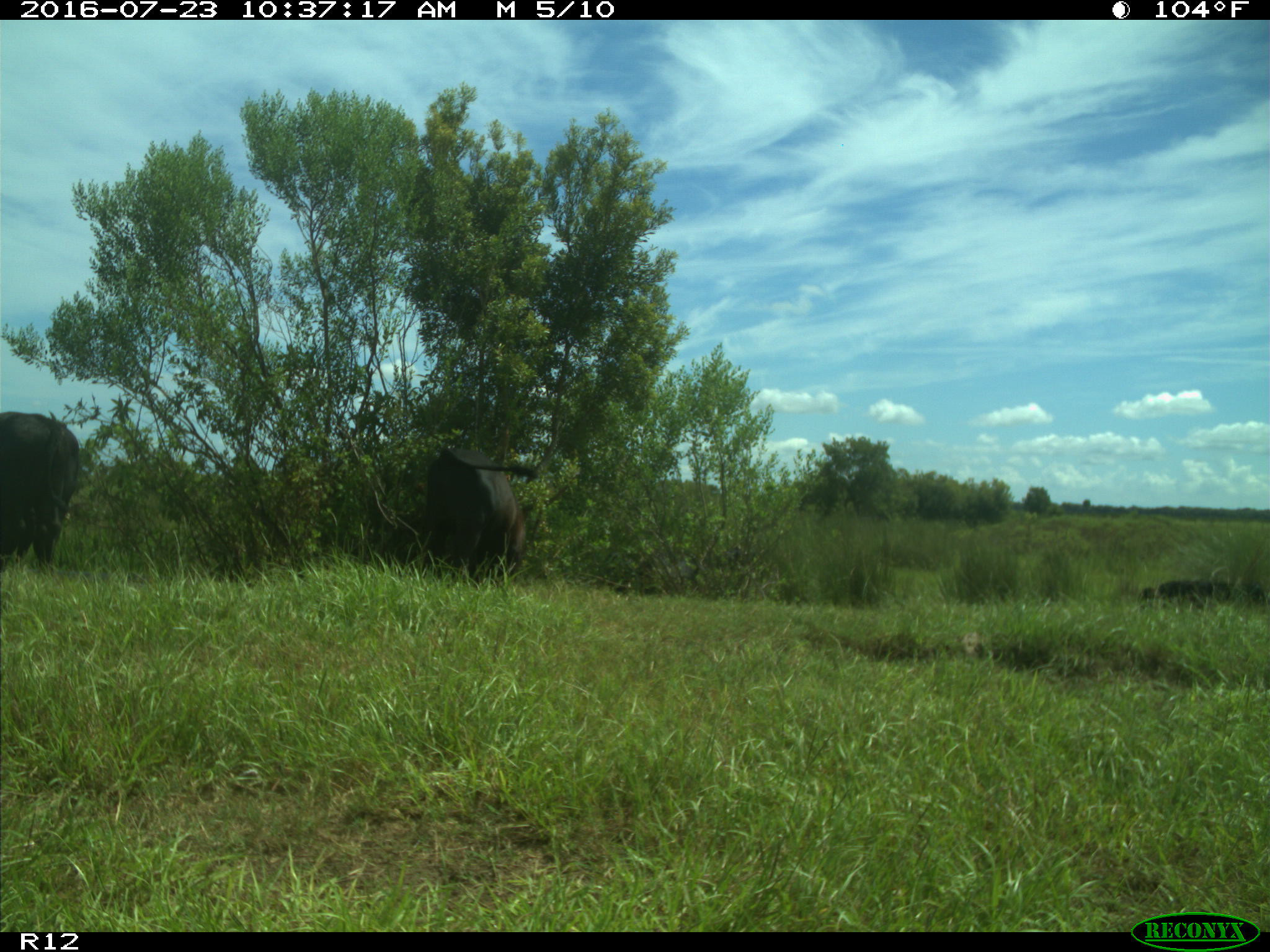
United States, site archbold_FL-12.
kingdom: Animalia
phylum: Chordata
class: Mammalia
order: Artiodactyla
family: Bovidae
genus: Bos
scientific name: Bos taurus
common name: domestic cow